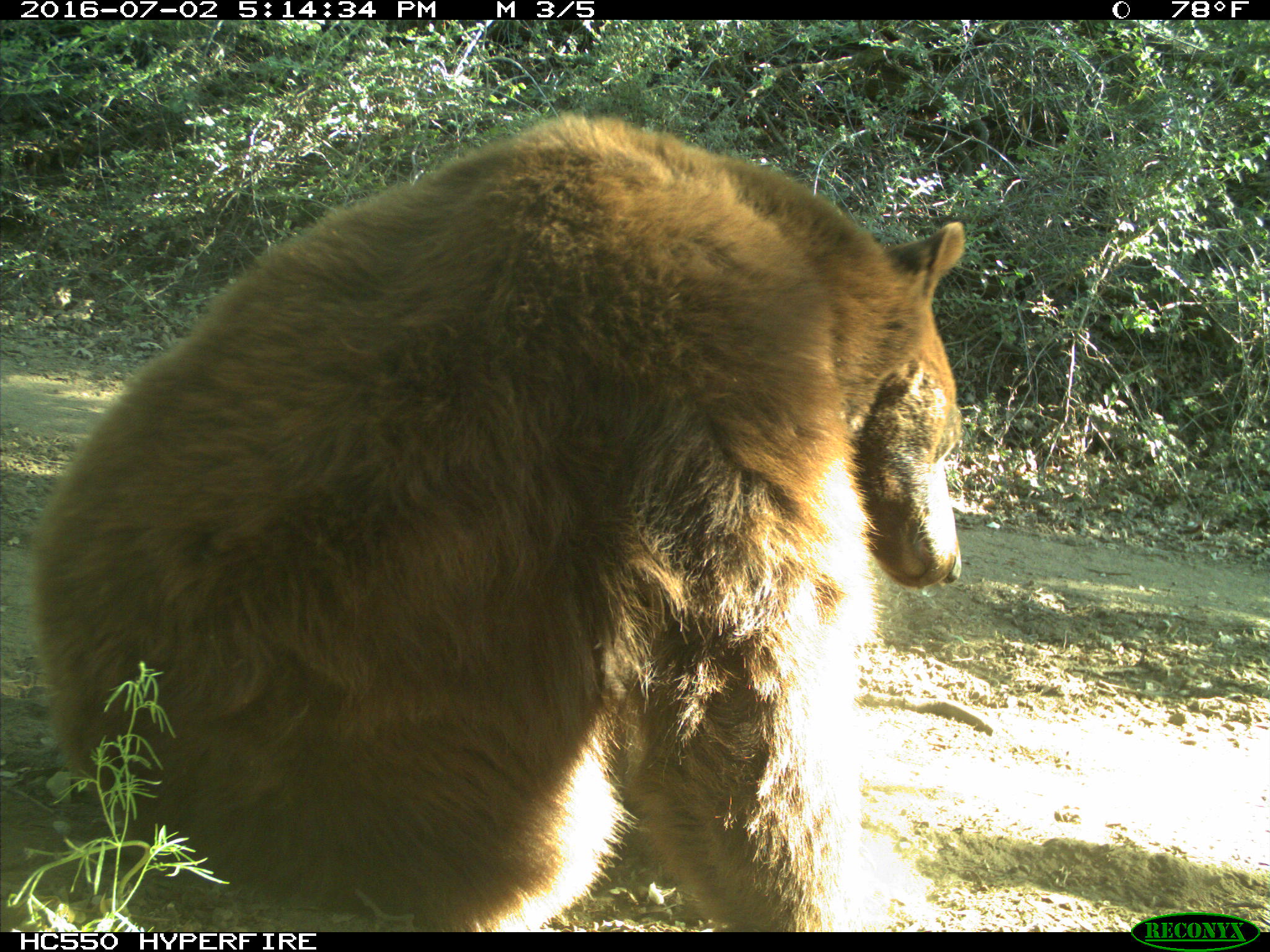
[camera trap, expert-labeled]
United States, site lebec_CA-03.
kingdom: Animalia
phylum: Chordata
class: Mammalia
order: Carnivora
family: Ursidae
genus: Ursus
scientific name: Ursus americanus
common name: american black bear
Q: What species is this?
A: Ursus americanus (american black bear).